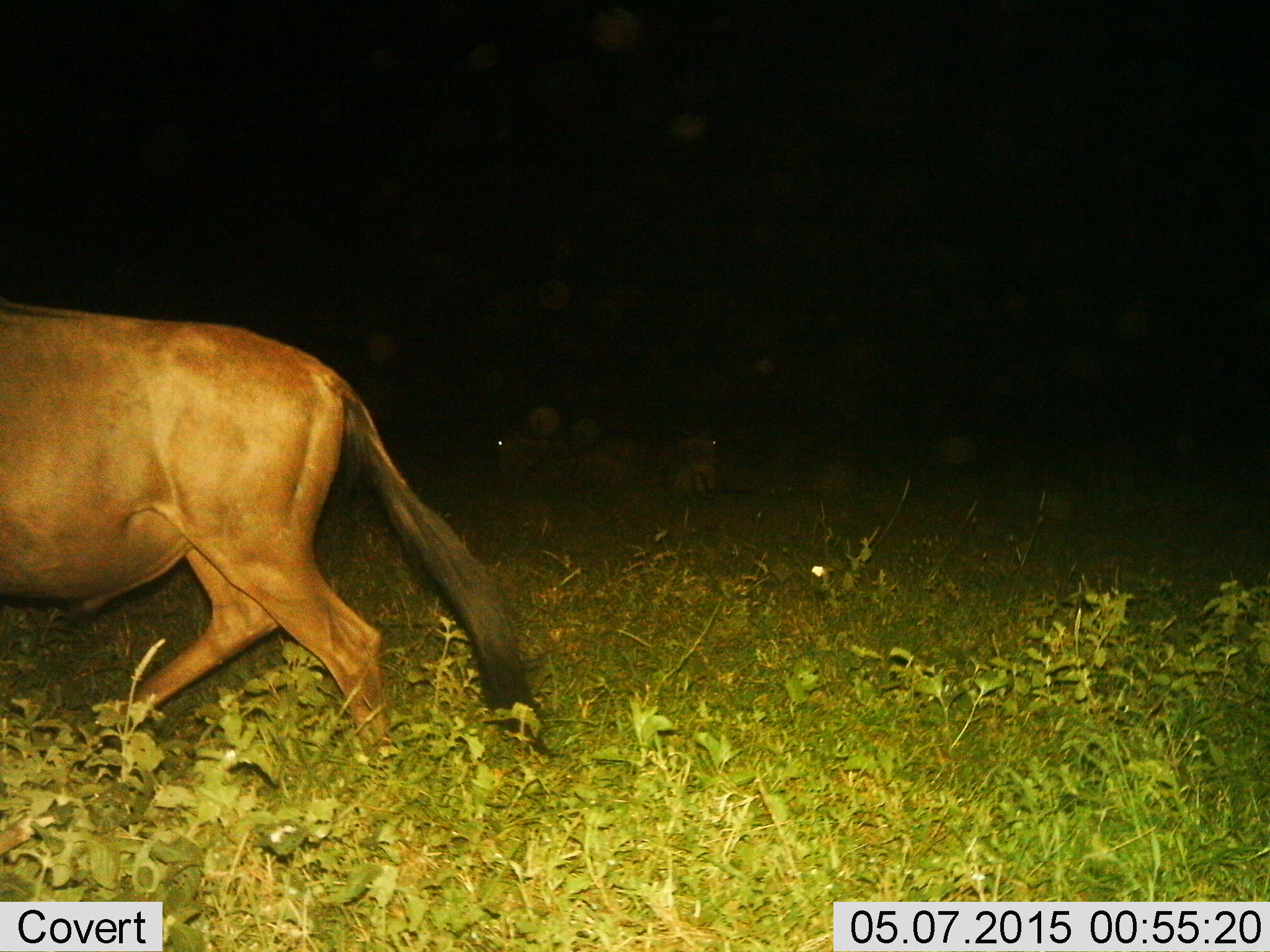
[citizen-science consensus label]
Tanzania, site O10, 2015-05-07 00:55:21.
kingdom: Animalia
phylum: Chordata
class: Mammalia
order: Artiodactyla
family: Bovidae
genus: Connochaetes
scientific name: Connochaetes taurinus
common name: blue wildebeest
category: wildebeest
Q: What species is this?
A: Wildebeest (blue wildebeest) (Connochaetes taurinus).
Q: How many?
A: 3.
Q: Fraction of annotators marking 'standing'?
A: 10%.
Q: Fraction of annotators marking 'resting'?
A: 30%.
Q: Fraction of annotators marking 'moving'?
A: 100%.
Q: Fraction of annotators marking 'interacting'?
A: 0%.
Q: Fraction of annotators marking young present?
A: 0%.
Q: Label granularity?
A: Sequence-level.